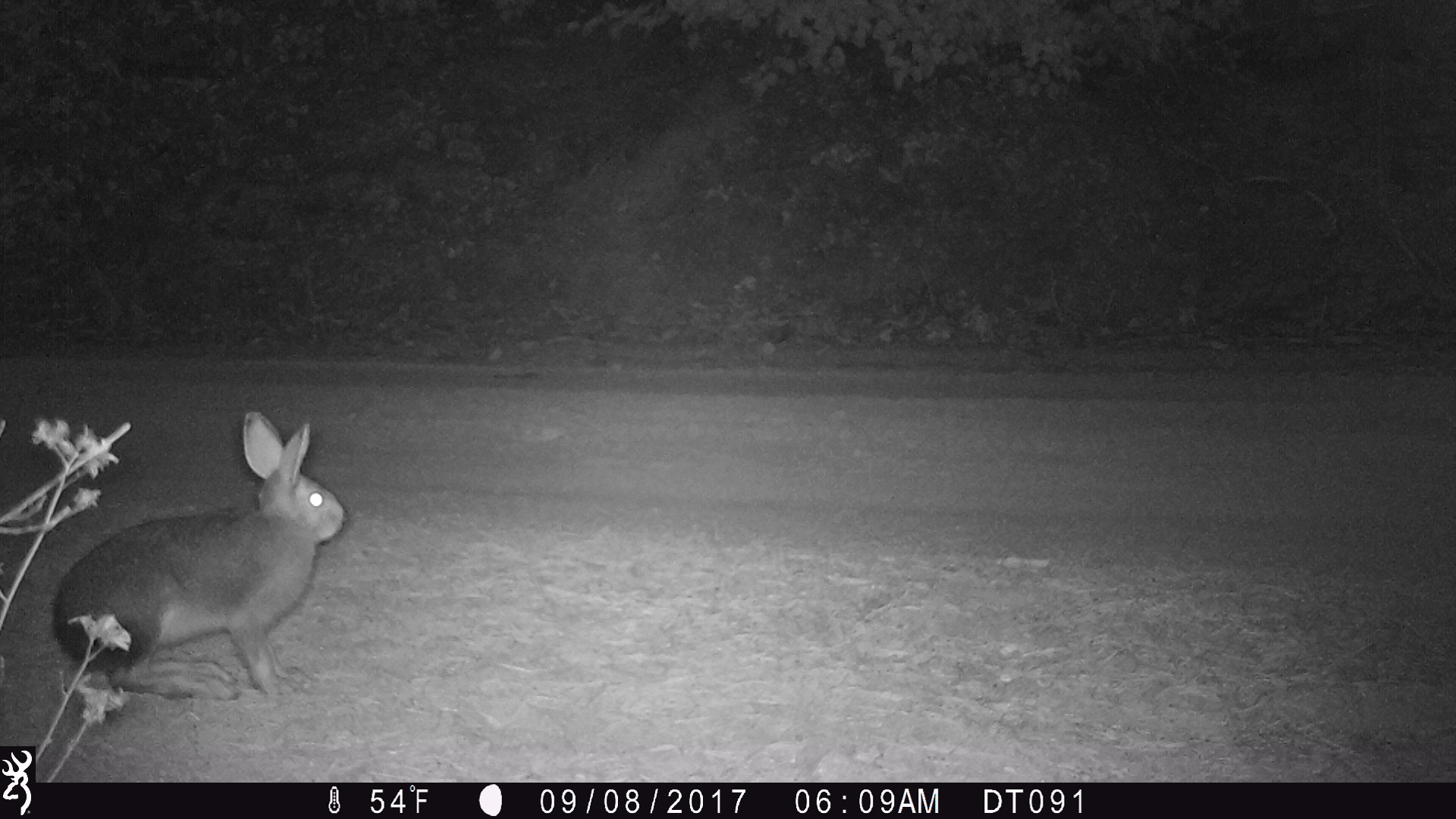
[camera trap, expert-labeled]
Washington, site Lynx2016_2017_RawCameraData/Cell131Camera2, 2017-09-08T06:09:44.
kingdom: Animalia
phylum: Chordata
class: Mammalia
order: Lagomorpha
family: Leporidae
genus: Lepus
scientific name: Lepus americanus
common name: snowshoe hare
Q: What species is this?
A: Lepus americanus (snowshoe hare).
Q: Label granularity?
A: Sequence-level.